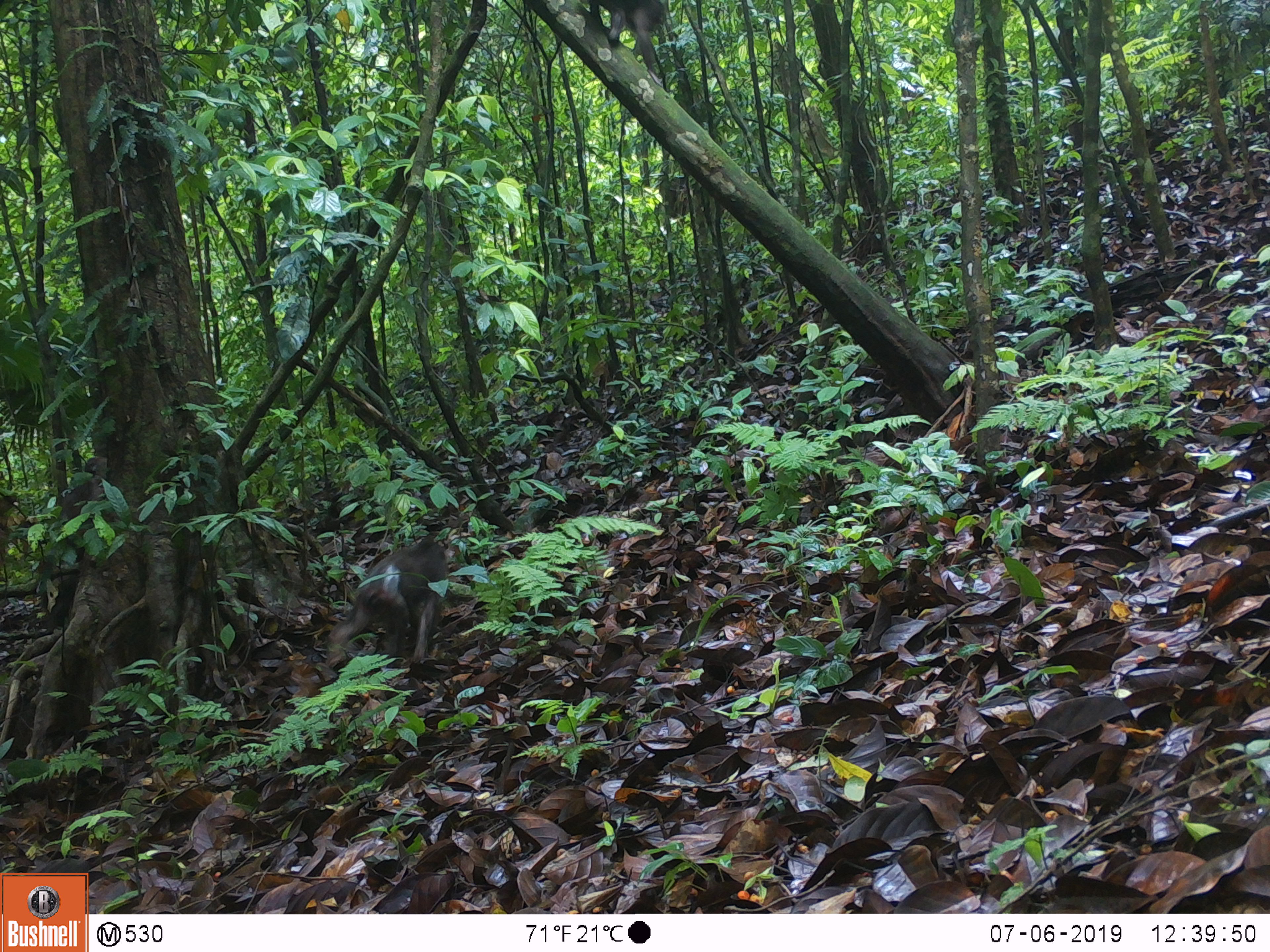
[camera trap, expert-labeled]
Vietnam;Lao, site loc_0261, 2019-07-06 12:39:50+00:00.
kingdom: Animalia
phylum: Chordata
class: Mammalia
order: Primates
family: Cercopithecidae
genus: Macaca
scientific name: Macaca arctoides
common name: stump-tailed macaque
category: stump tailed macaque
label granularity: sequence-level